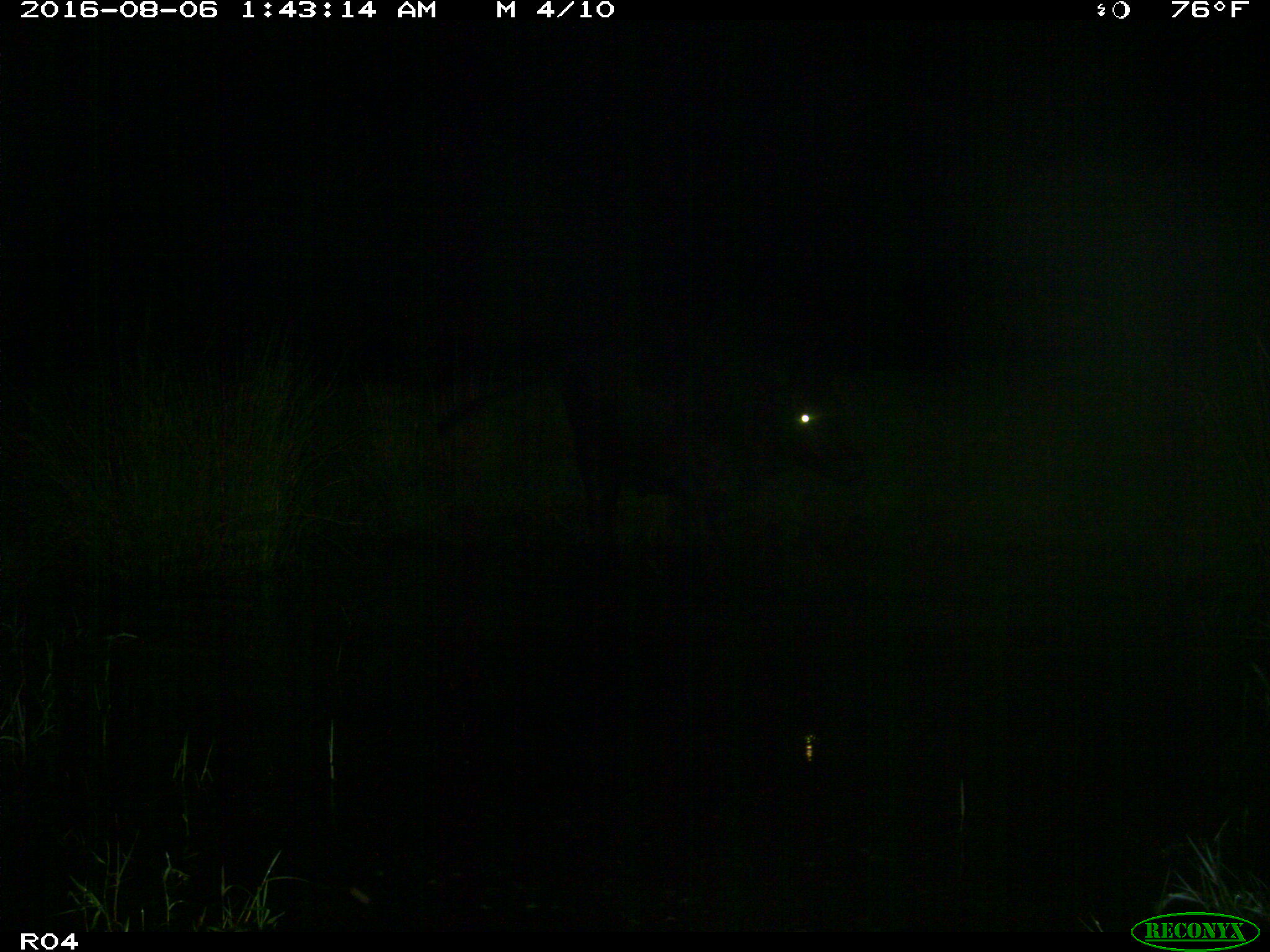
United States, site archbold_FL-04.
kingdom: Animalia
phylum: Chordata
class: Mammalia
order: Artiodactyla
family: Bovidae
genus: Bos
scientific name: Bos taurus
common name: domestic cow